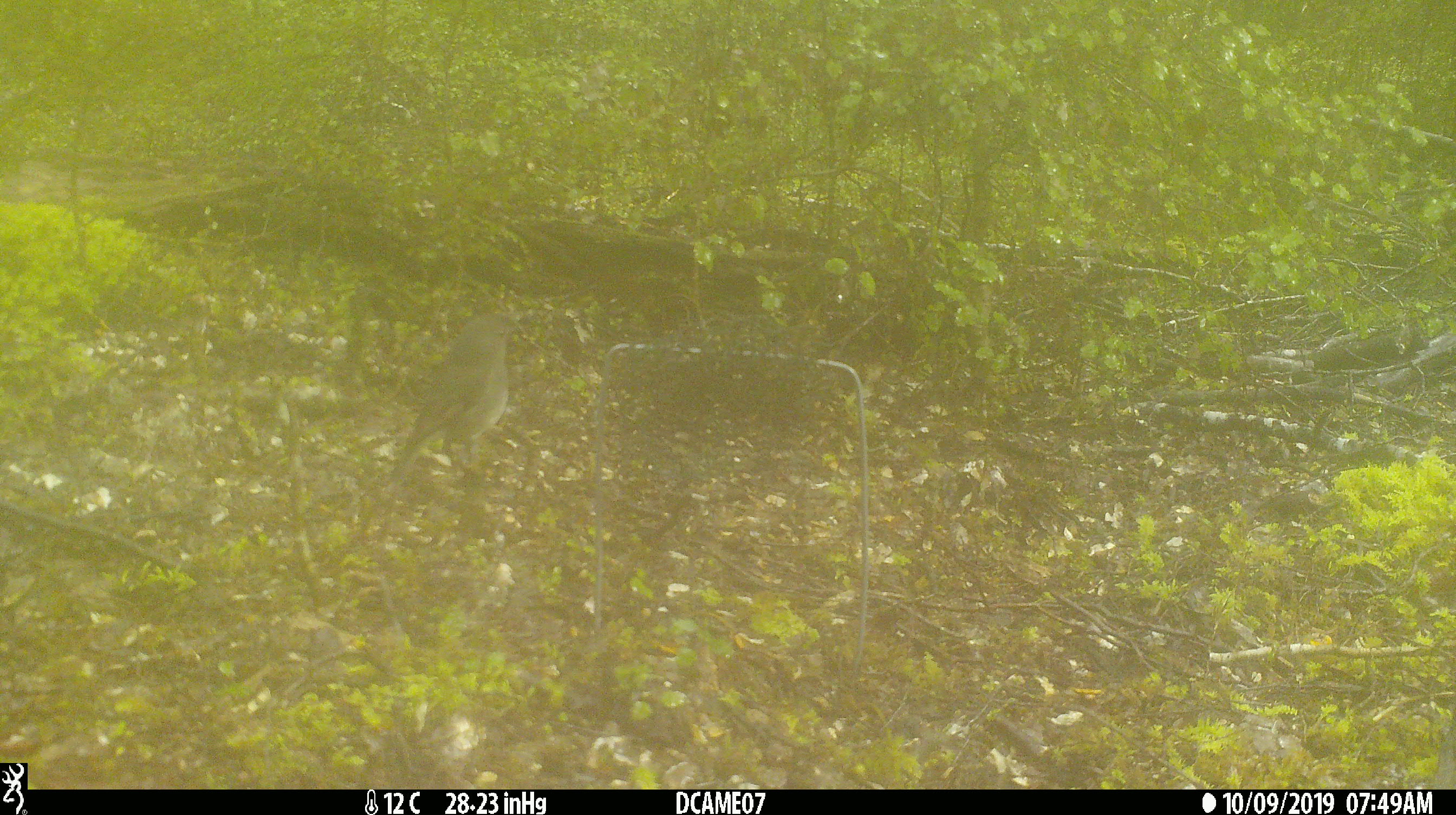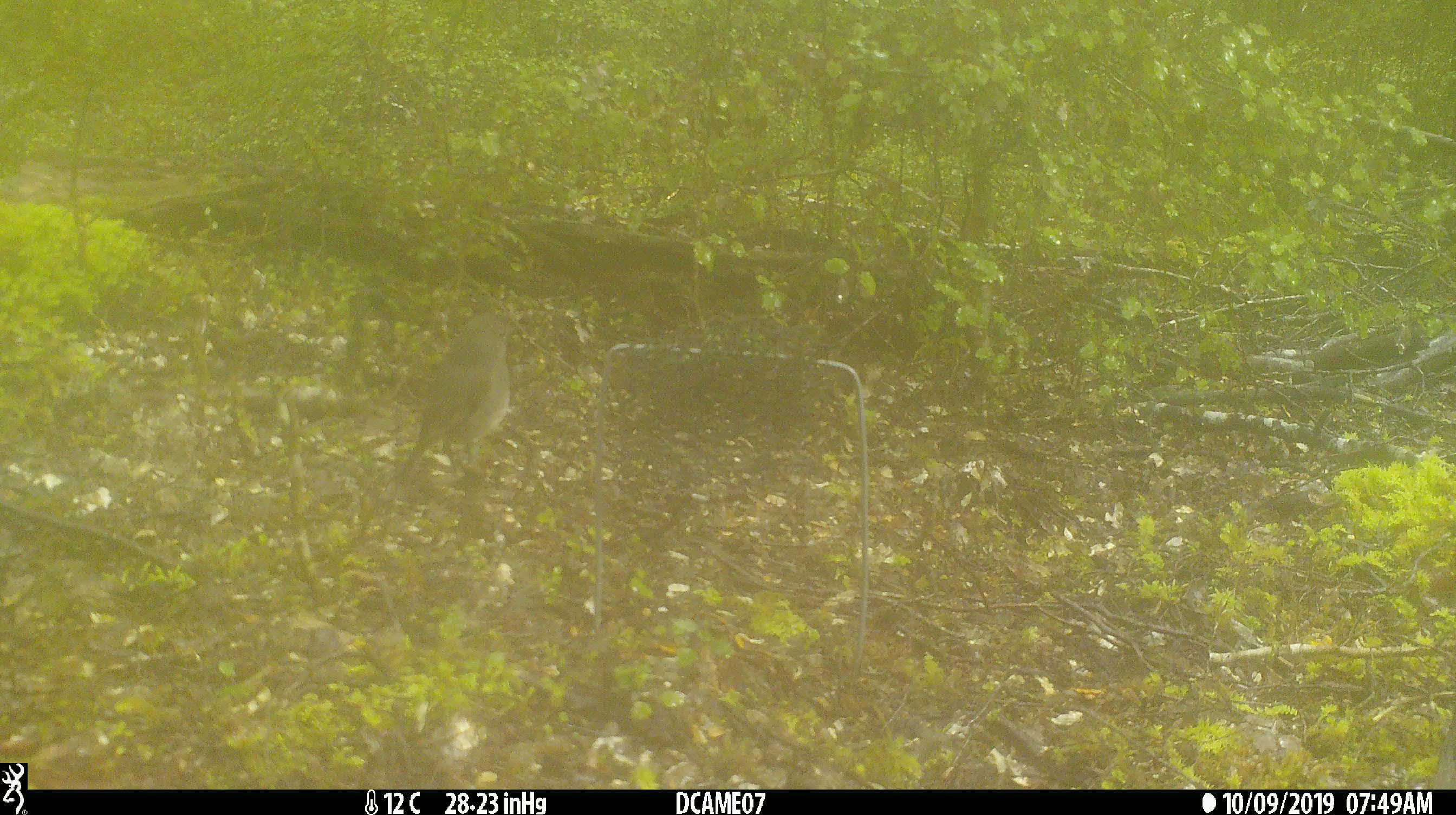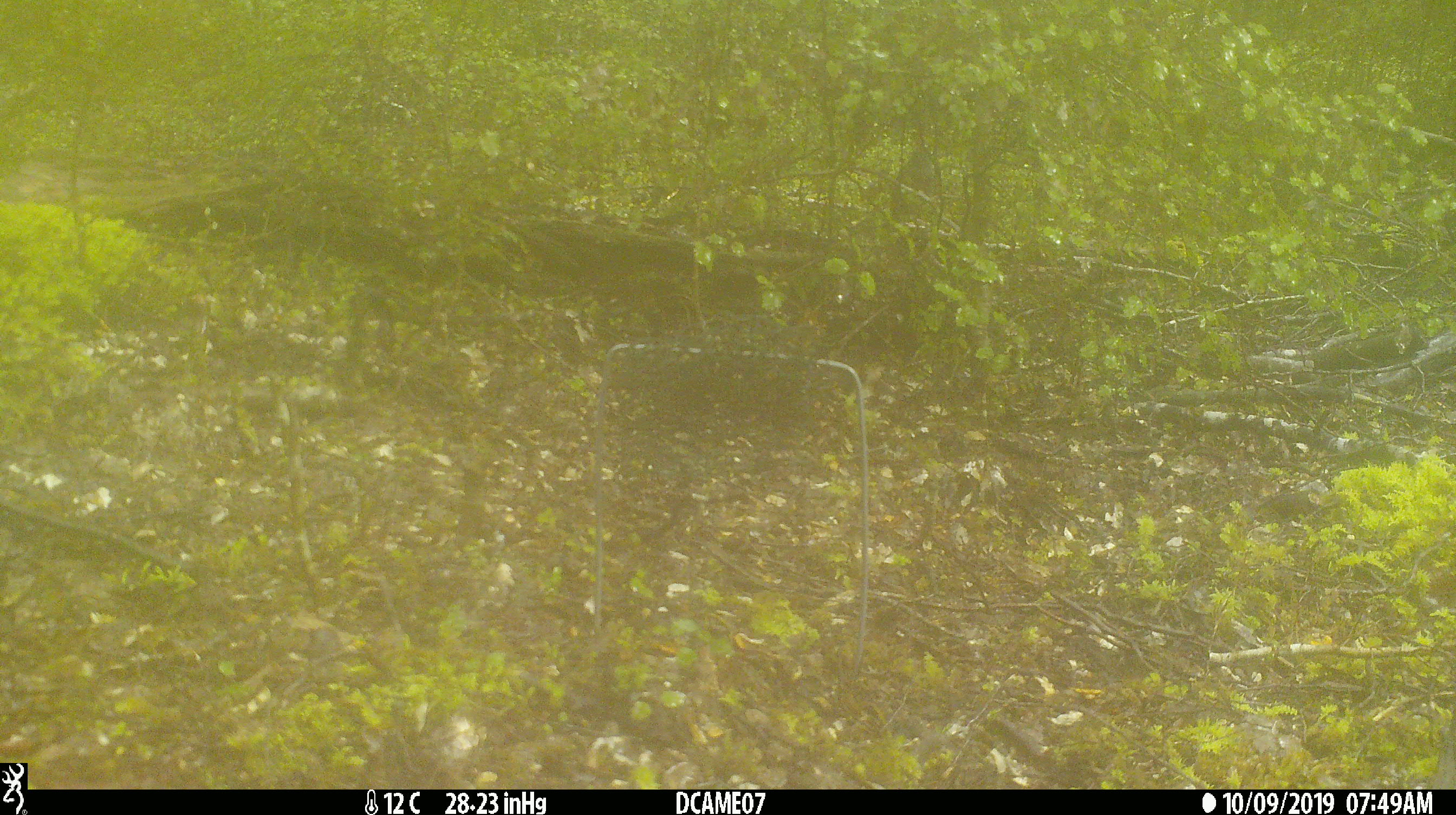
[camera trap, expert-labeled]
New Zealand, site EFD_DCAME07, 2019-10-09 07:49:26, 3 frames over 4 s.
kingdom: Animalia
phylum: Chordata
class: Aves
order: Passeriformes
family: Petroicidae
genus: Petroica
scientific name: Petroica australis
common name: new zealand robin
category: robin